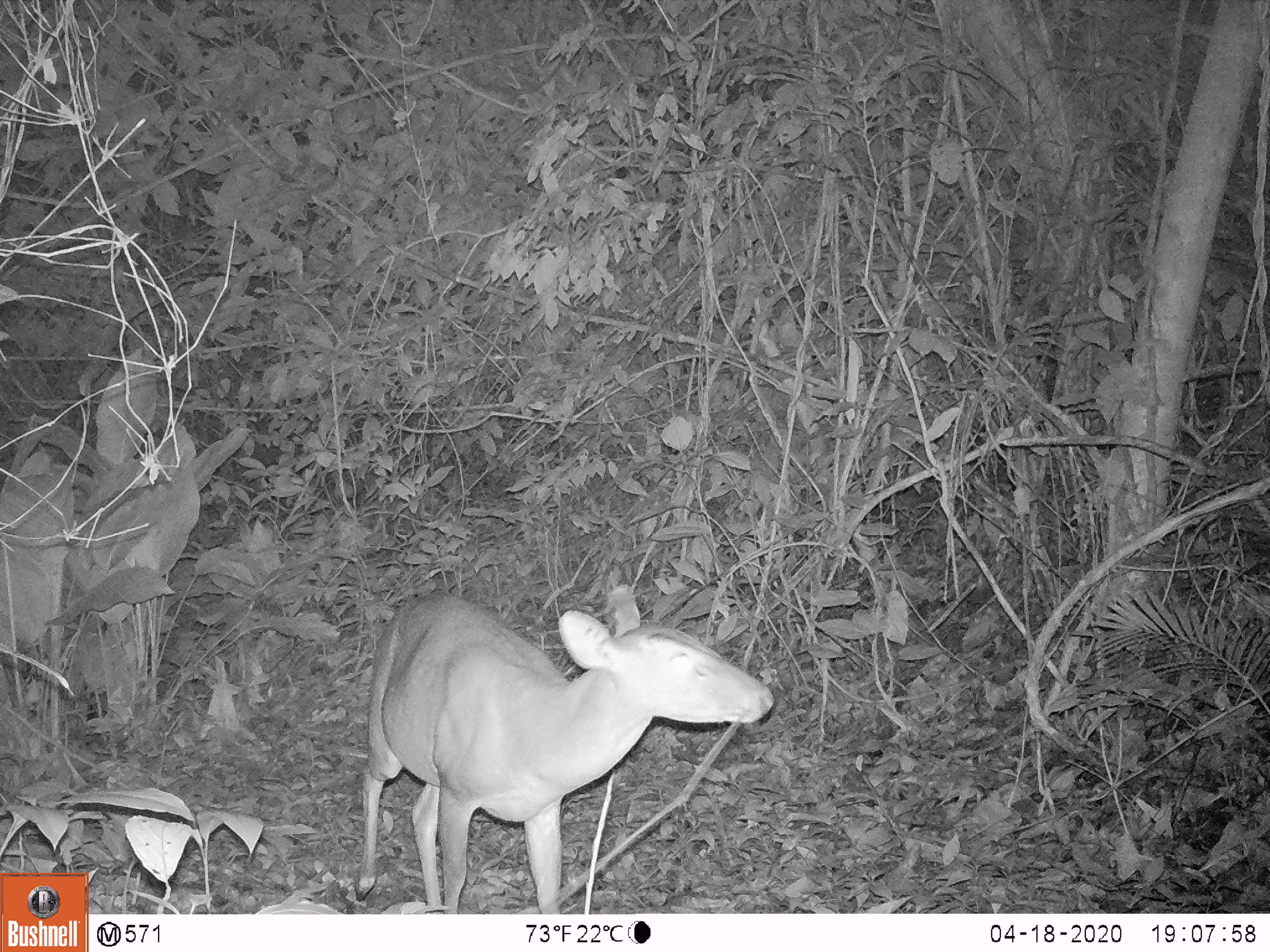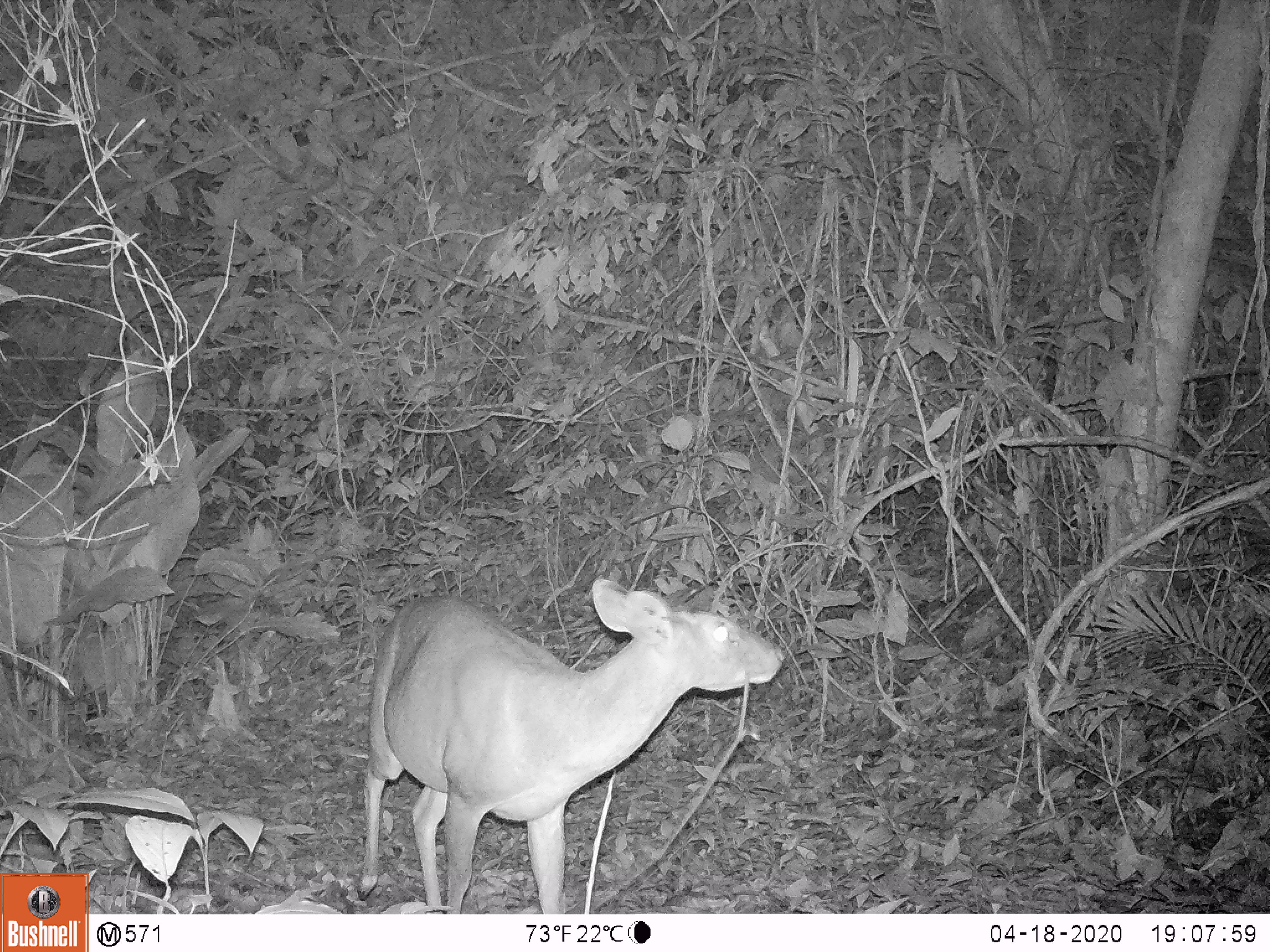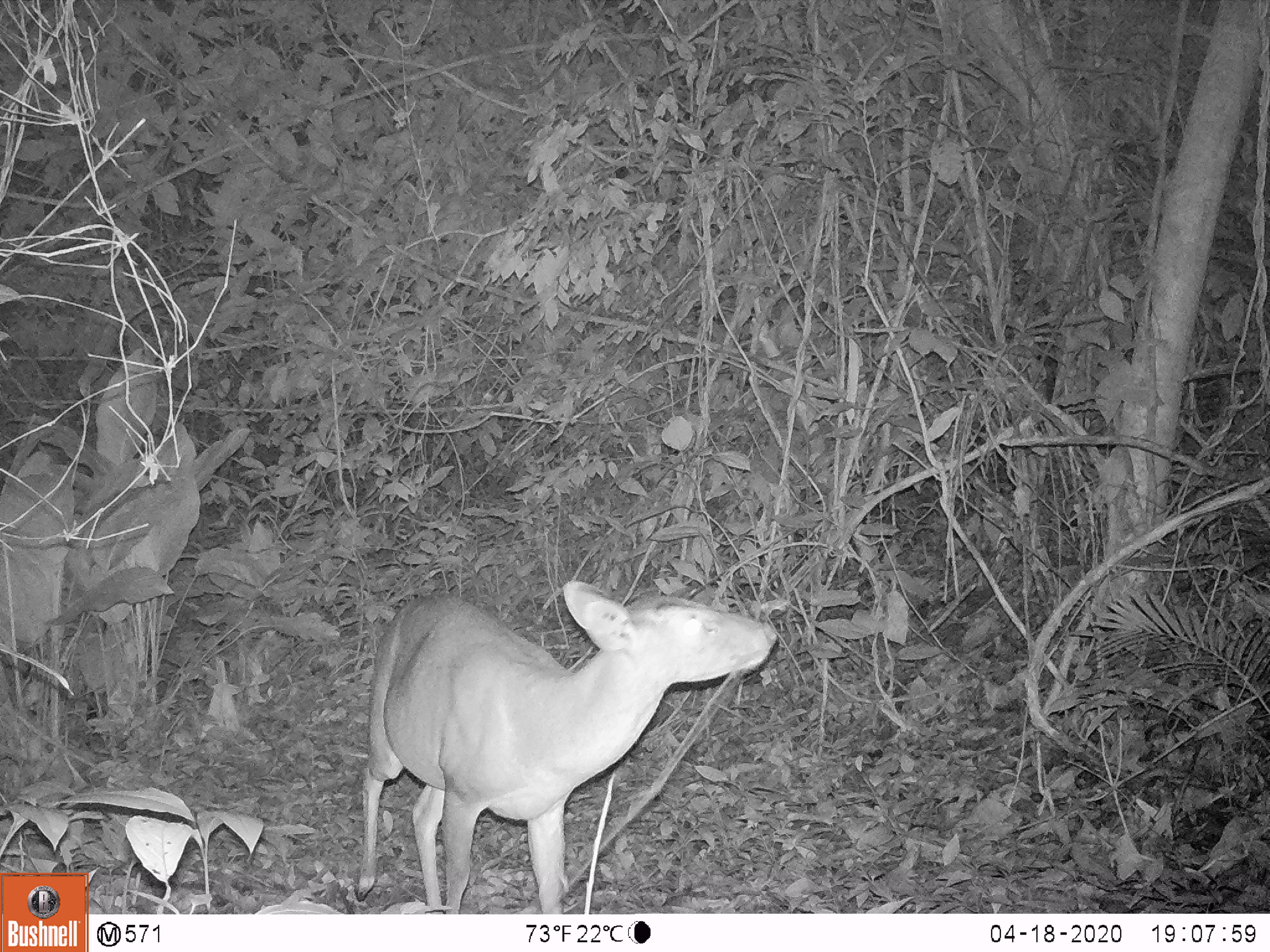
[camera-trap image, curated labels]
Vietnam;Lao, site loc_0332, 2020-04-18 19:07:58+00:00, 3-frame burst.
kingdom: Animalia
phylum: Chordata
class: Mammalia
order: Artiodactyla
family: Cervidae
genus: Muntiacus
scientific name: Muntiacus vuquangensis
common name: large-antlered muntjac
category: large antlered muntjac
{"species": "large antlered muntjac (large-antlered muntjac) (Muntiacus vuquangensis)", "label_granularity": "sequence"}